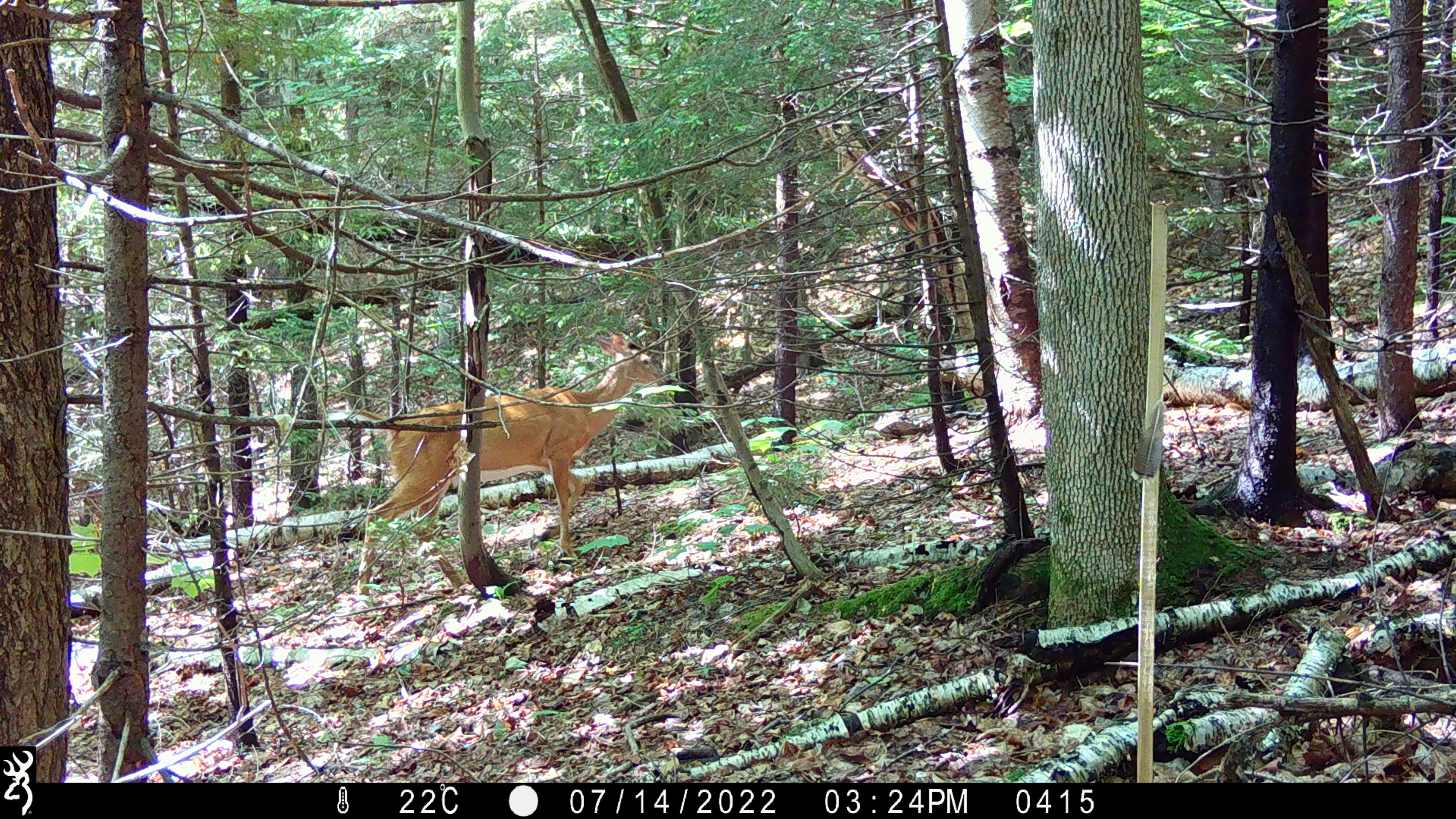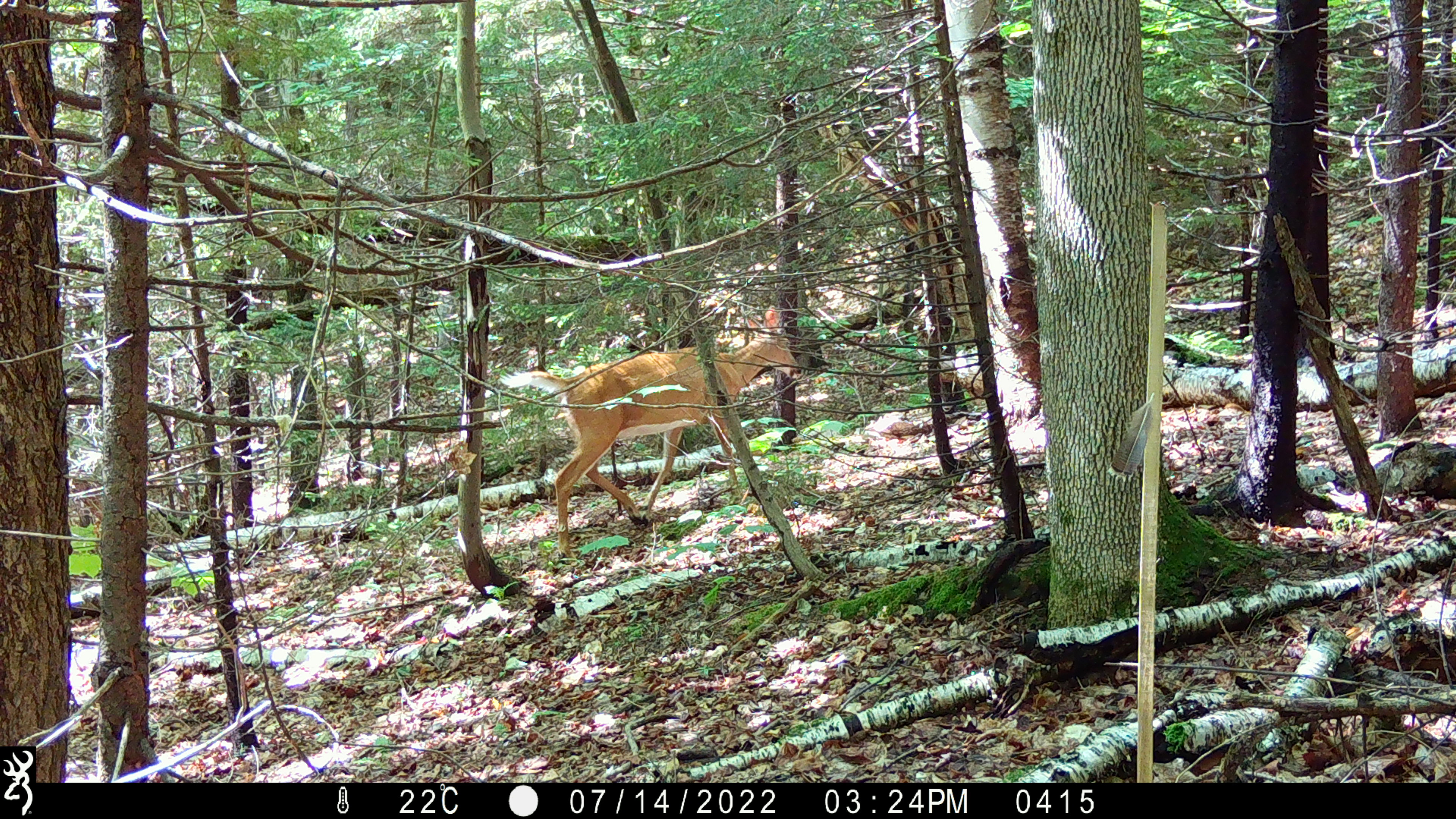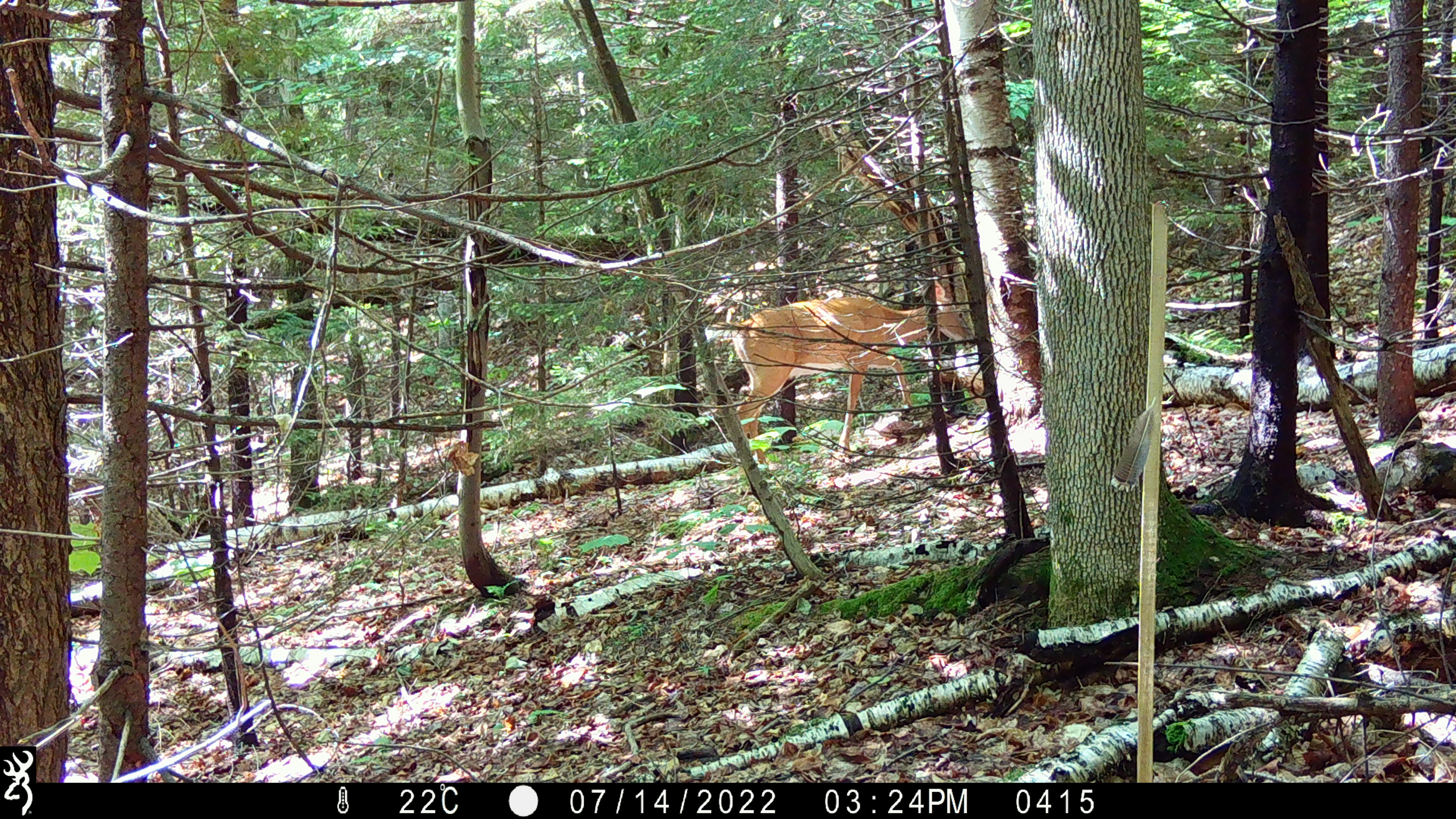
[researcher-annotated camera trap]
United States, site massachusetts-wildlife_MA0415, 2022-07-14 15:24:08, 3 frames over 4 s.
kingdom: Animalia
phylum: Chordata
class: Mammalia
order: Artiodactyla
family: Cervidae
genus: Odocoileus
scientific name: Odocoileus virginianus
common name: white-tailed deer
White-tailed deer (Odocoileus virginianus).